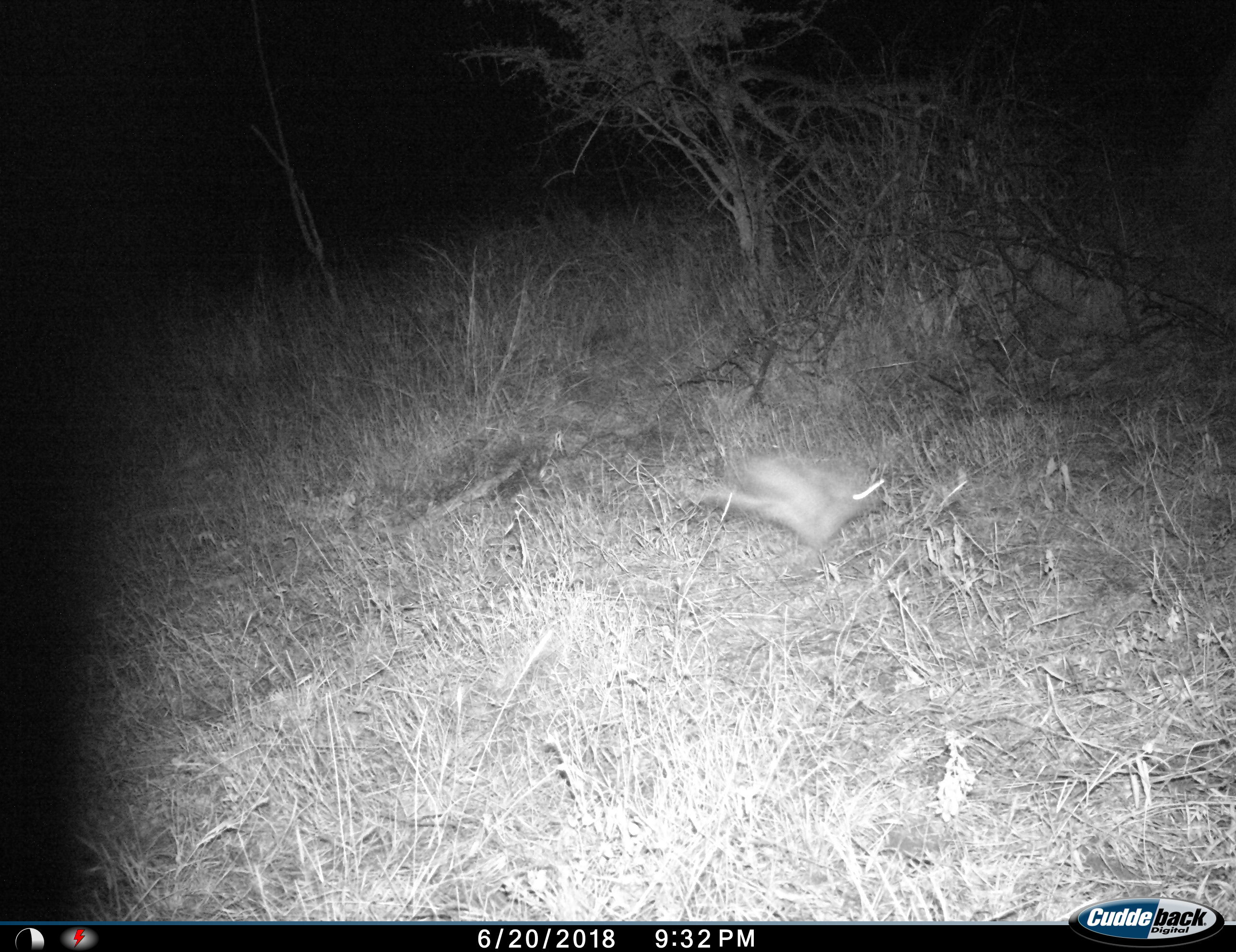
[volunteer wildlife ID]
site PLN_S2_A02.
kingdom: Animalia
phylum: Chordata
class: Mammalia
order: Lagomorpha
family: Leporidae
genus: Lepus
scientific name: Lepus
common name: hare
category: hareunknown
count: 1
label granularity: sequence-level